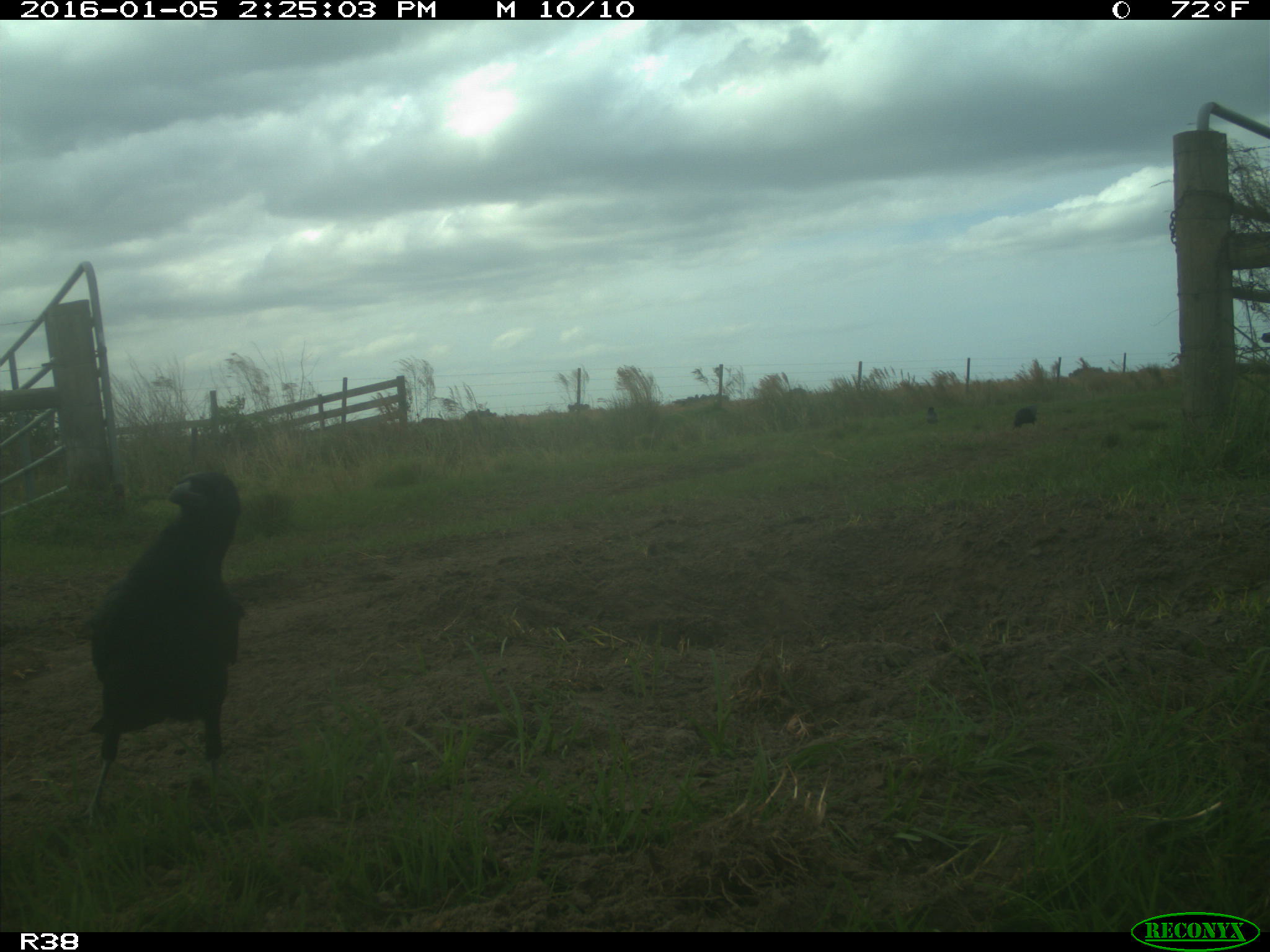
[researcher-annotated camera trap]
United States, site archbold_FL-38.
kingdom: Animalia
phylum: Chordata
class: Aves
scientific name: Aves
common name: birds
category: unidentified bird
Unidentified bird (birds) (Aves).